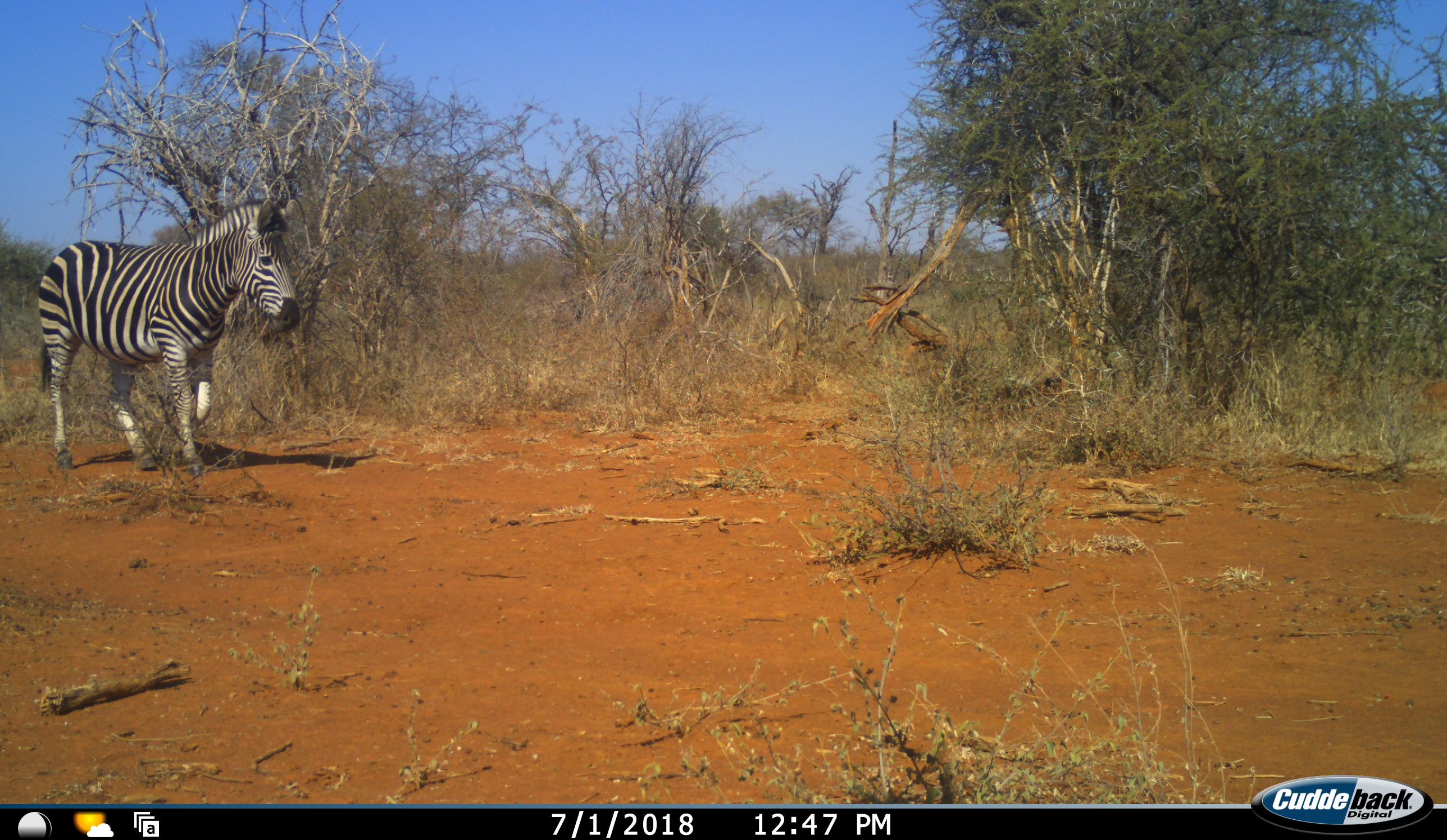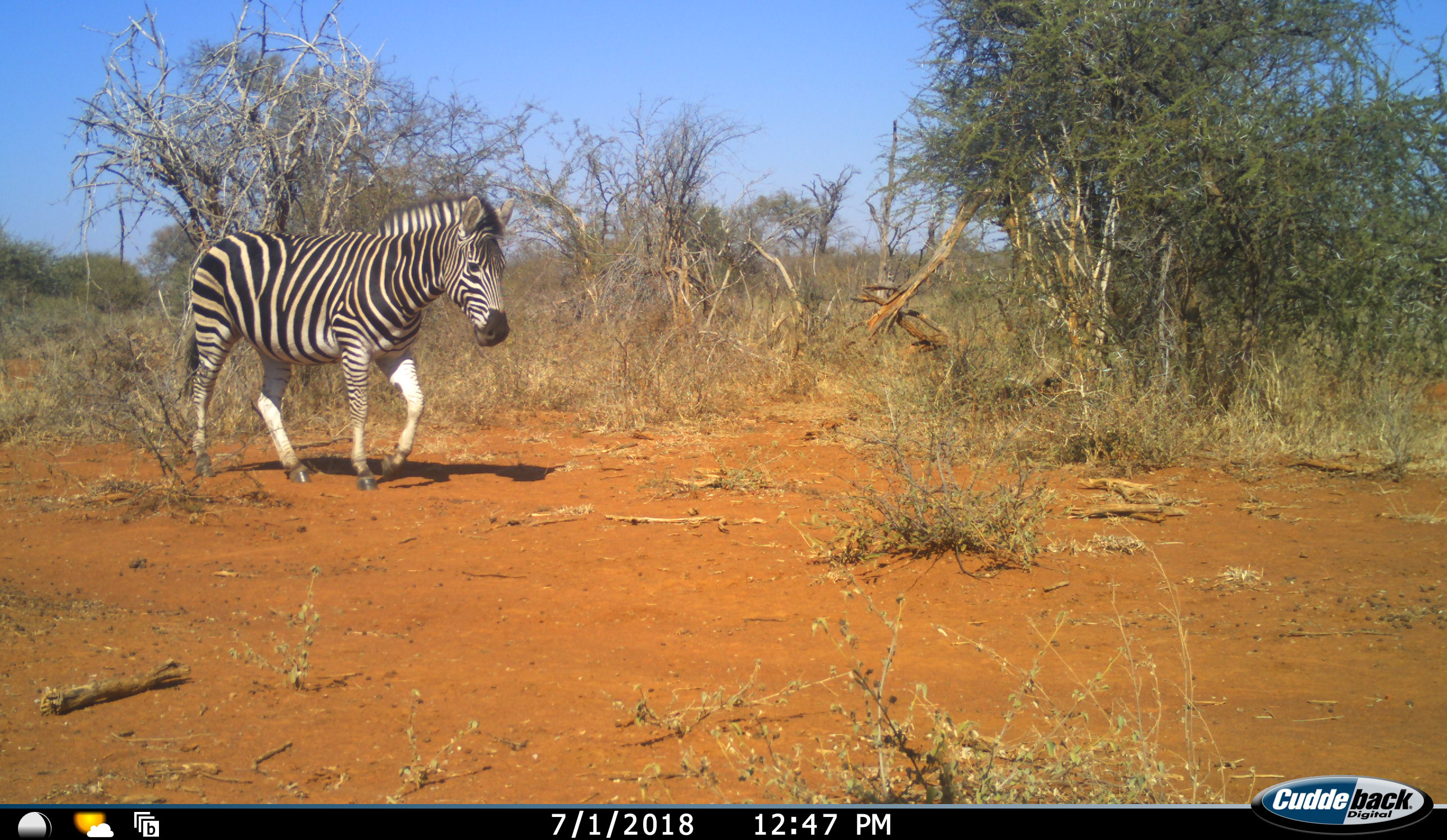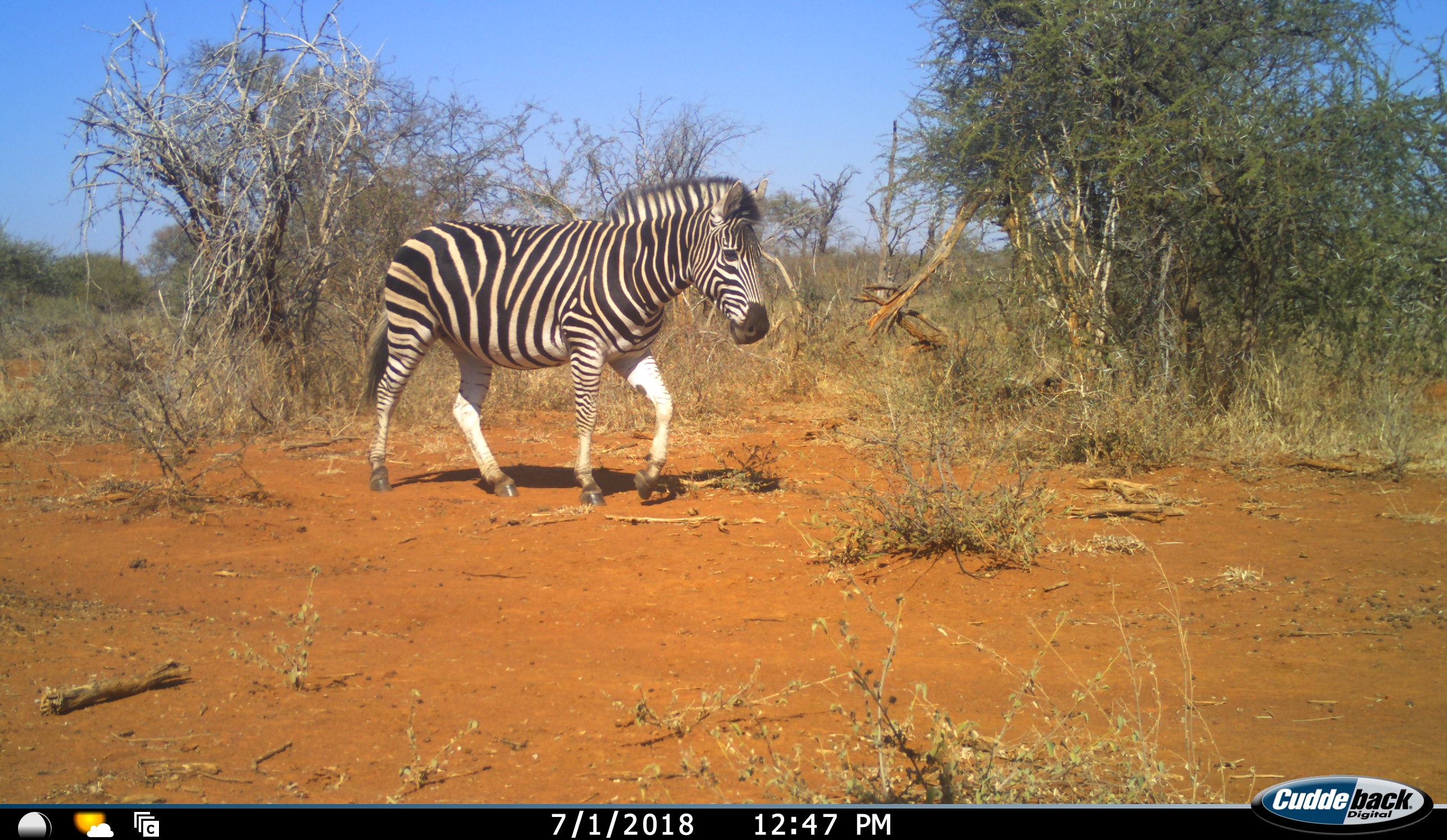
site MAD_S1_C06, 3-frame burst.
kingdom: Animalia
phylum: Chordata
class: Mammalia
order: Perissodactyla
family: Equidae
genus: Equus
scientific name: Equus quagga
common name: plains zebra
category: zebraplains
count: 1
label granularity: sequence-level